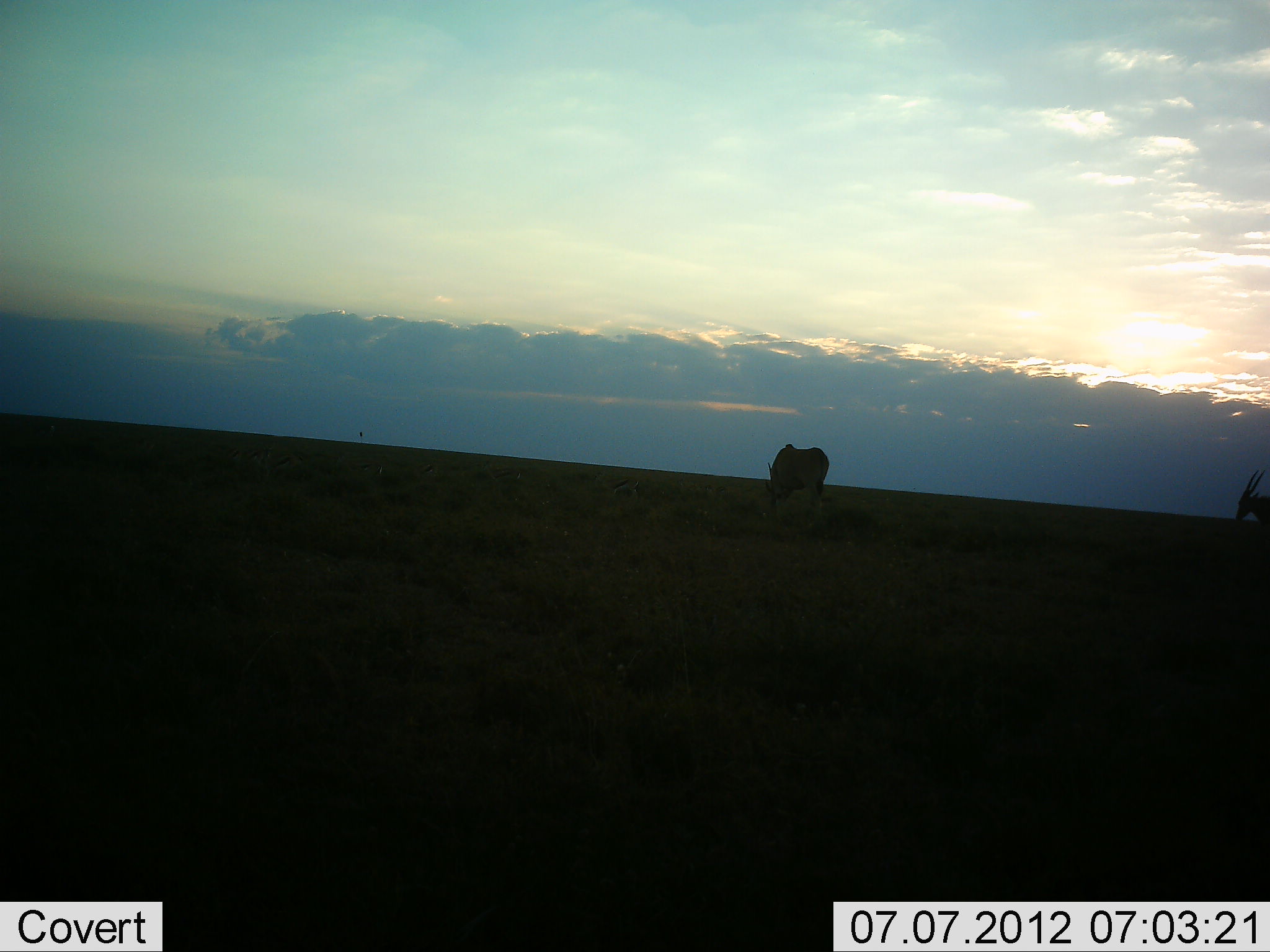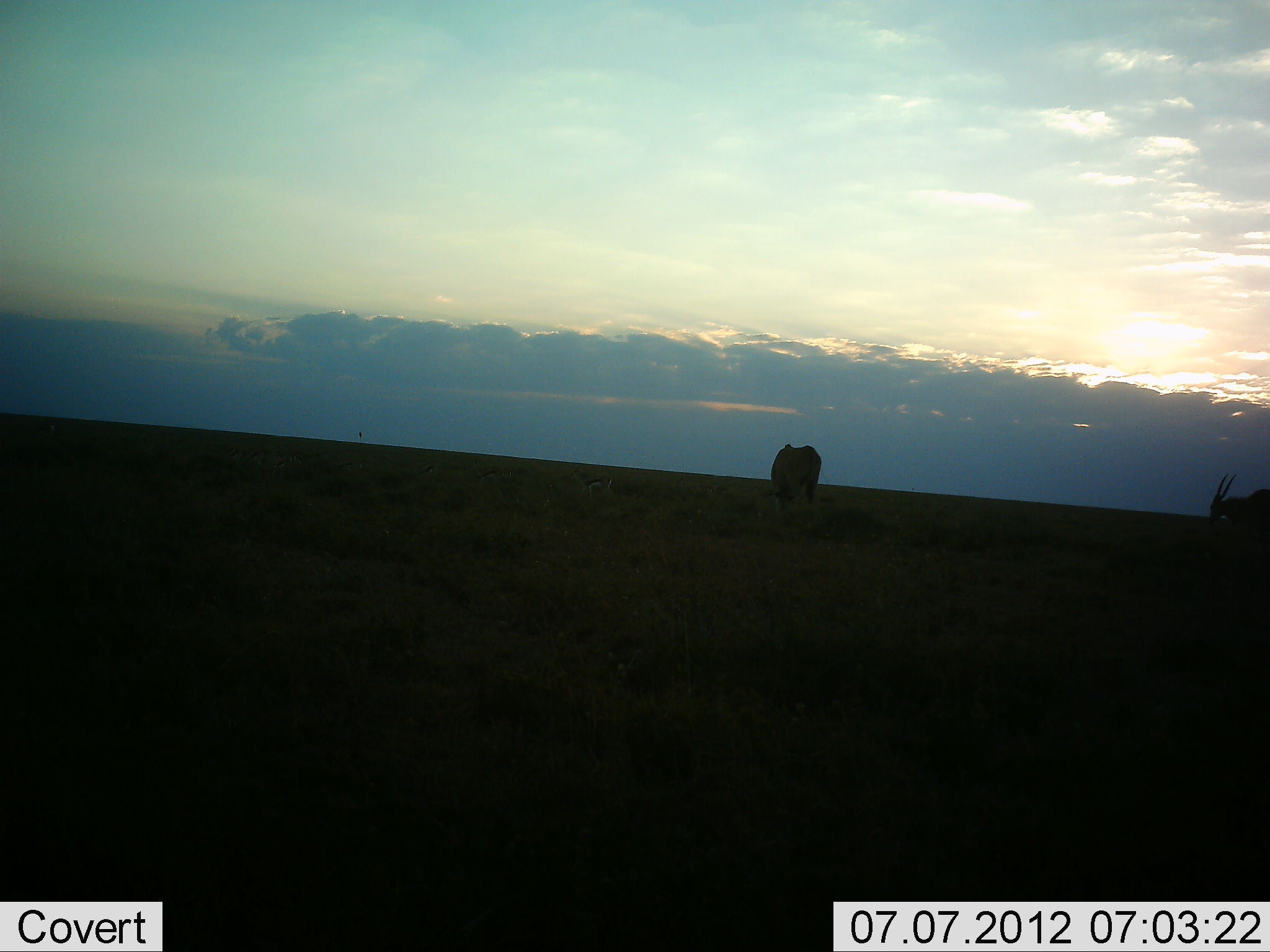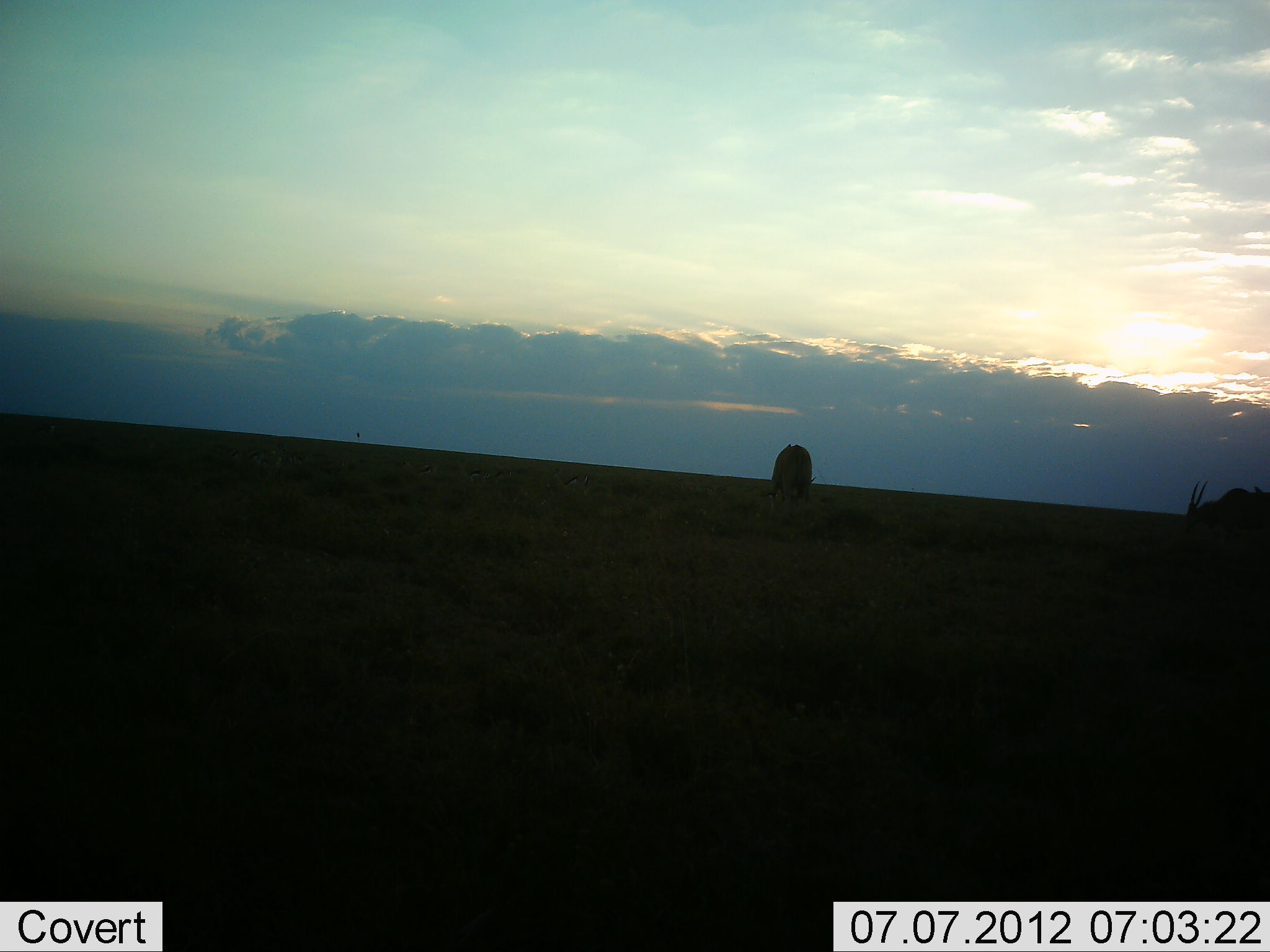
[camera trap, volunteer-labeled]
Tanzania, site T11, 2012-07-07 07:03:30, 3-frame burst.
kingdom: Animalia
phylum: Chordata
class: Mammalia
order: Artiodactyla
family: Bovidae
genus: Tragelaphus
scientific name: Tragelaphus oryx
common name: eland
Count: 2.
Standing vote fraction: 38%.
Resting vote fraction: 0%.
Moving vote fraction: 38%.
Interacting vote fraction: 0%.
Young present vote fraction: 0%.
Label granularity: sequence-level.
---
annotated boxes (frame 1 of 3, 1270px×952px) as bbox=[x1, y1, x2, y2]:
animal: bbox=[758, 441, 831, 526]; bbox=[1232, 467, 1270, 536]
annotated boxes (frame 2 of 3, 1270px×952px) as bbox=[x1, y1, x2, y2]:
animal: bbox=[761, 443, 825, 530]; bbox=[1206, 472, 1270, 542]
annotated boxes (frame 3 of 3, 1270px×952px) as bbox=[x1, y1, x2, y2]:
animal: bbox=[1182, 477, 1270, 557]; bbox=[764, 442, 819, 526]